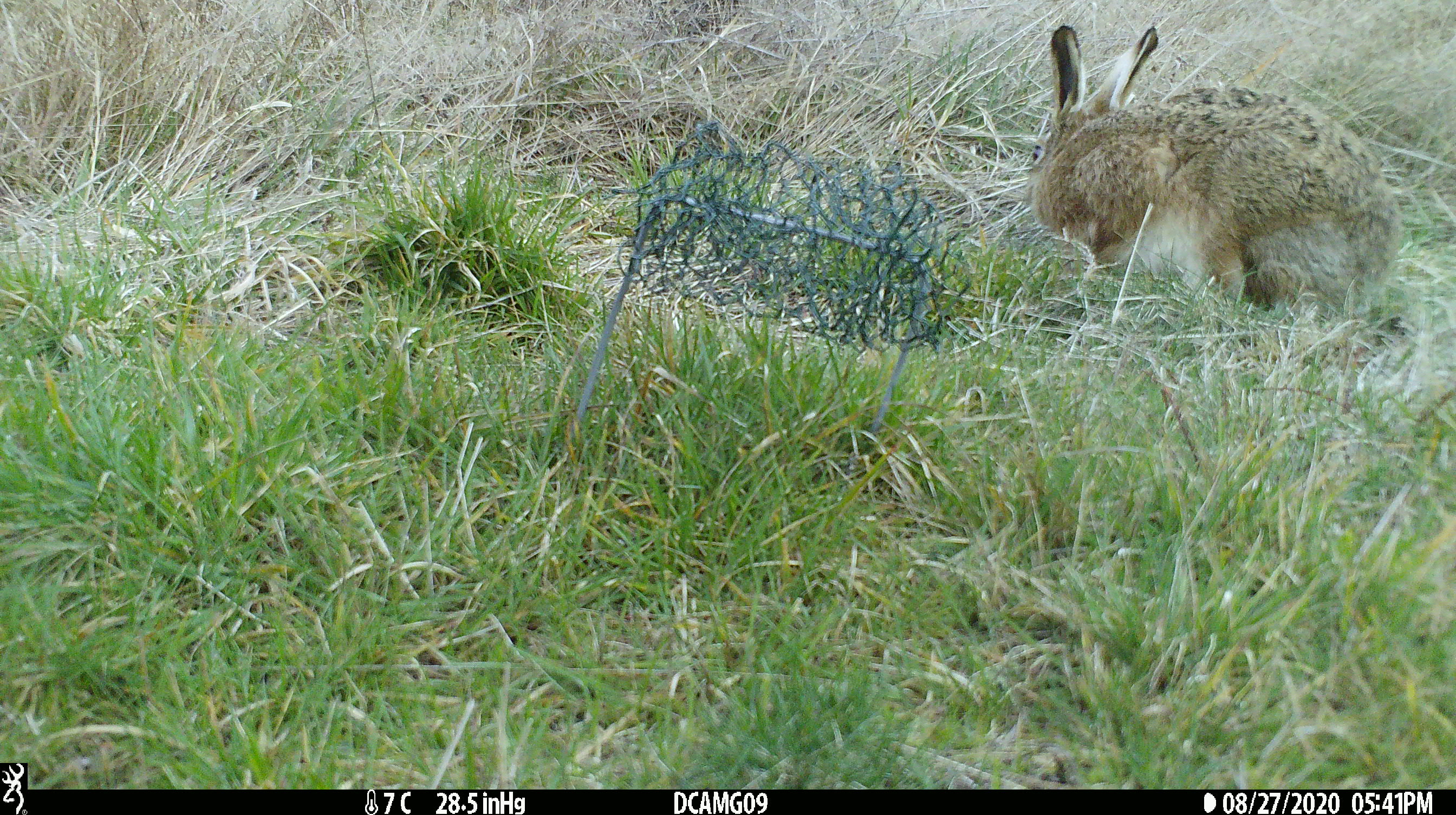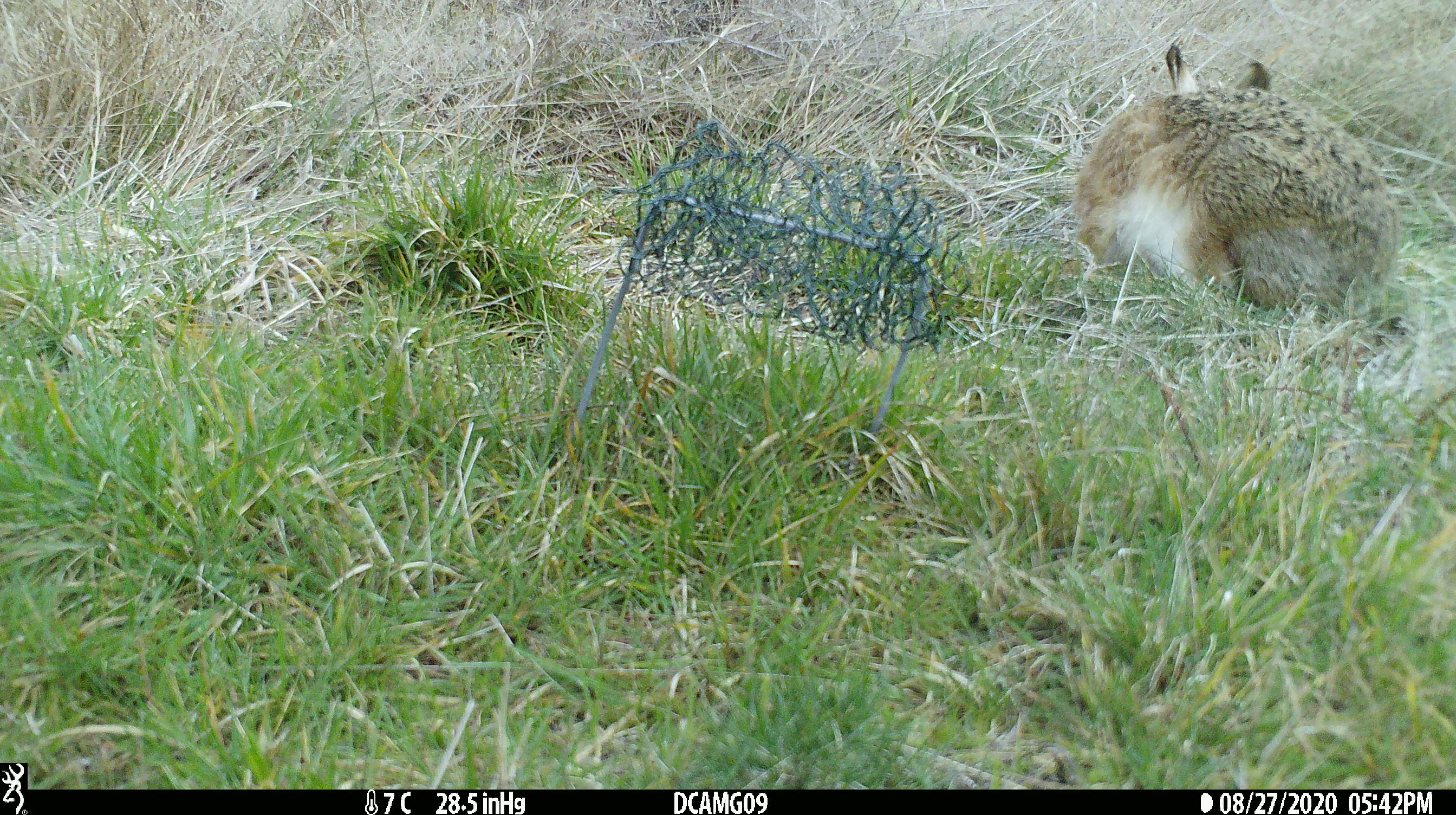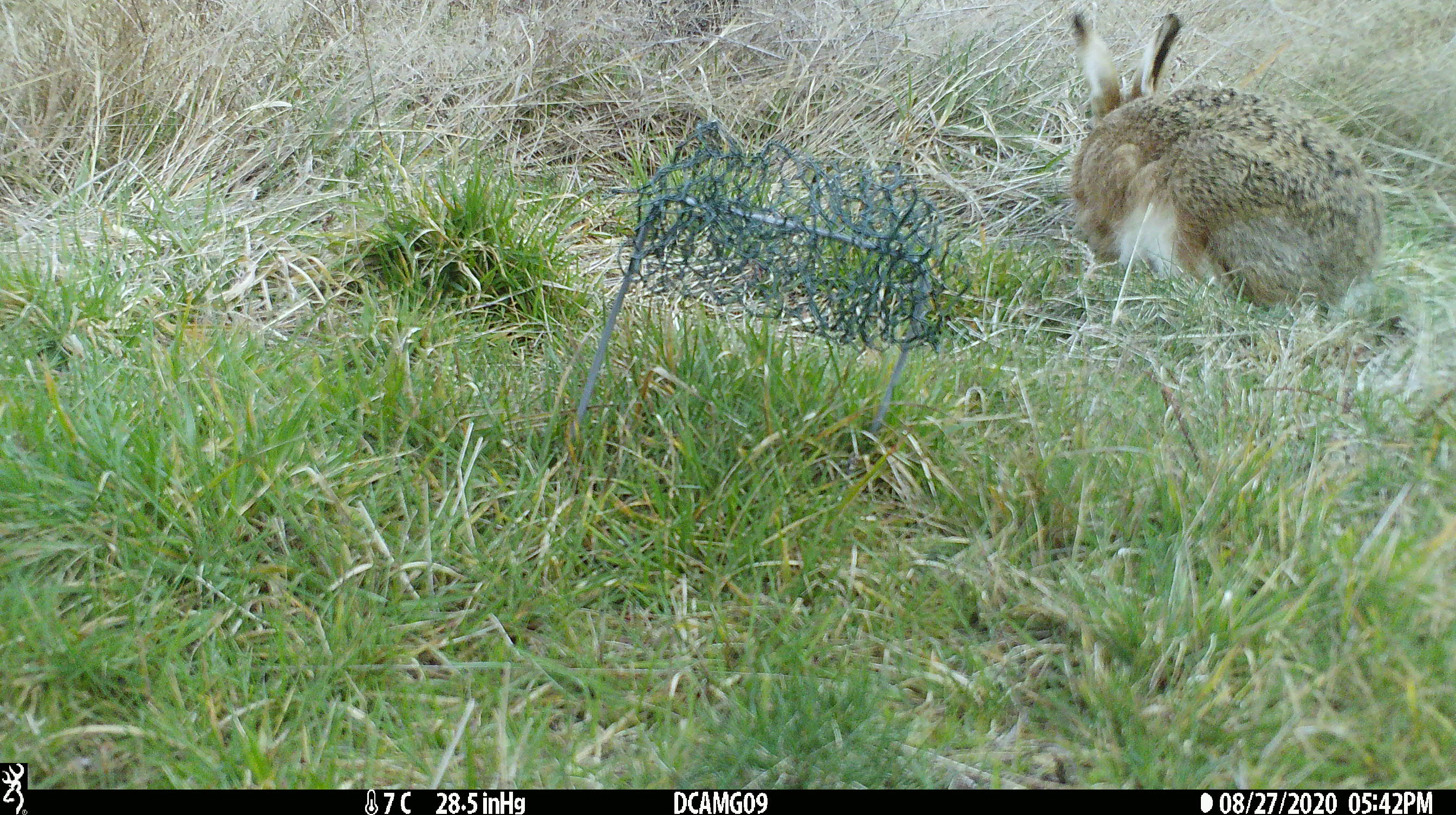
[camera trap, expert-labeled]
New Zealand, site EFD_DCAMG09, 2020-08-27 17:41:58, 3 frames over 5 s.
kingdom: Animalia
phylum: Chordata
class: Mammalia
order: Lagomorpha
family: Leporidae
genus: Oryctolagus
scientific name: Oryctolagus cuniculus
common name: european rabbit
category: rabbit